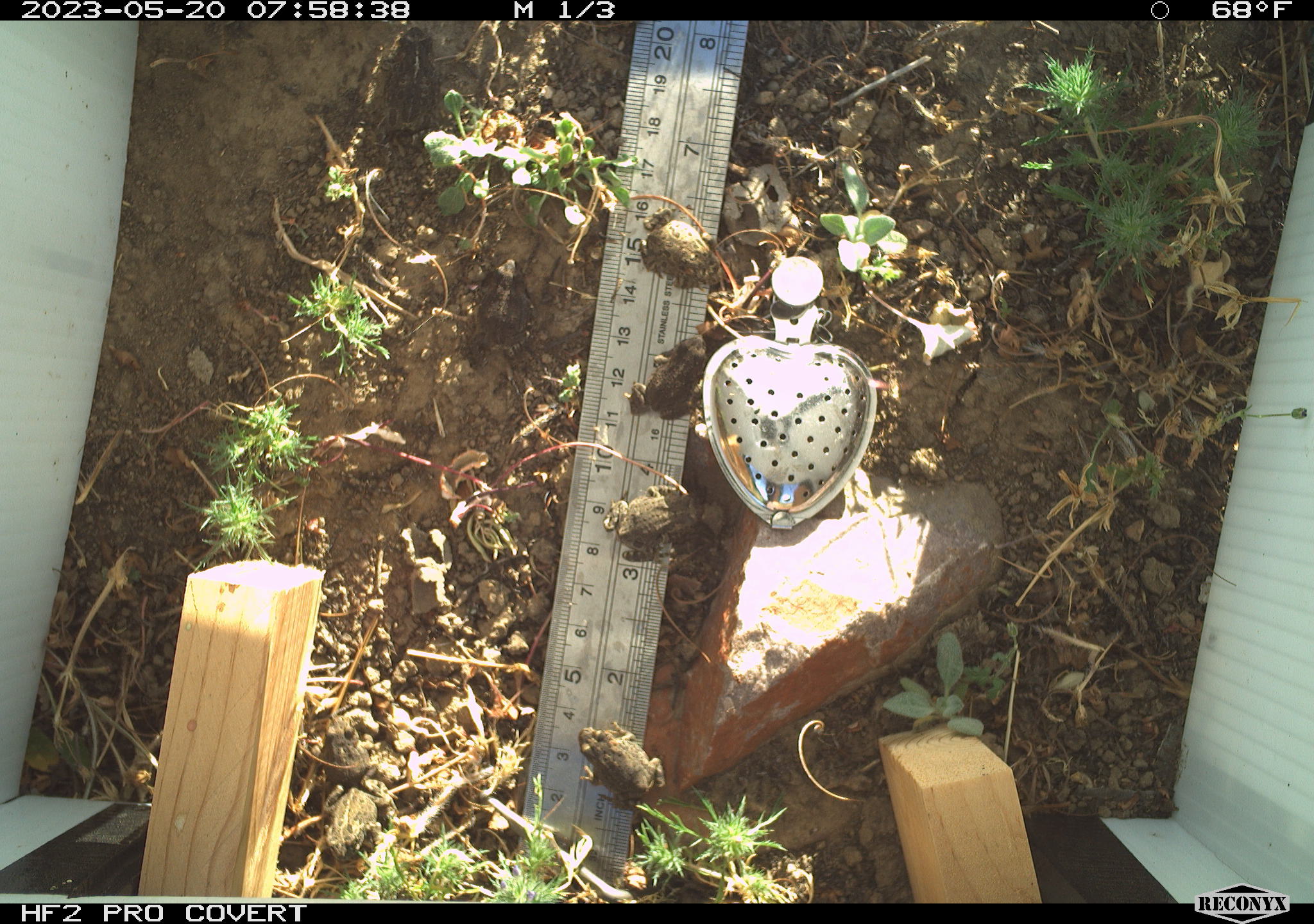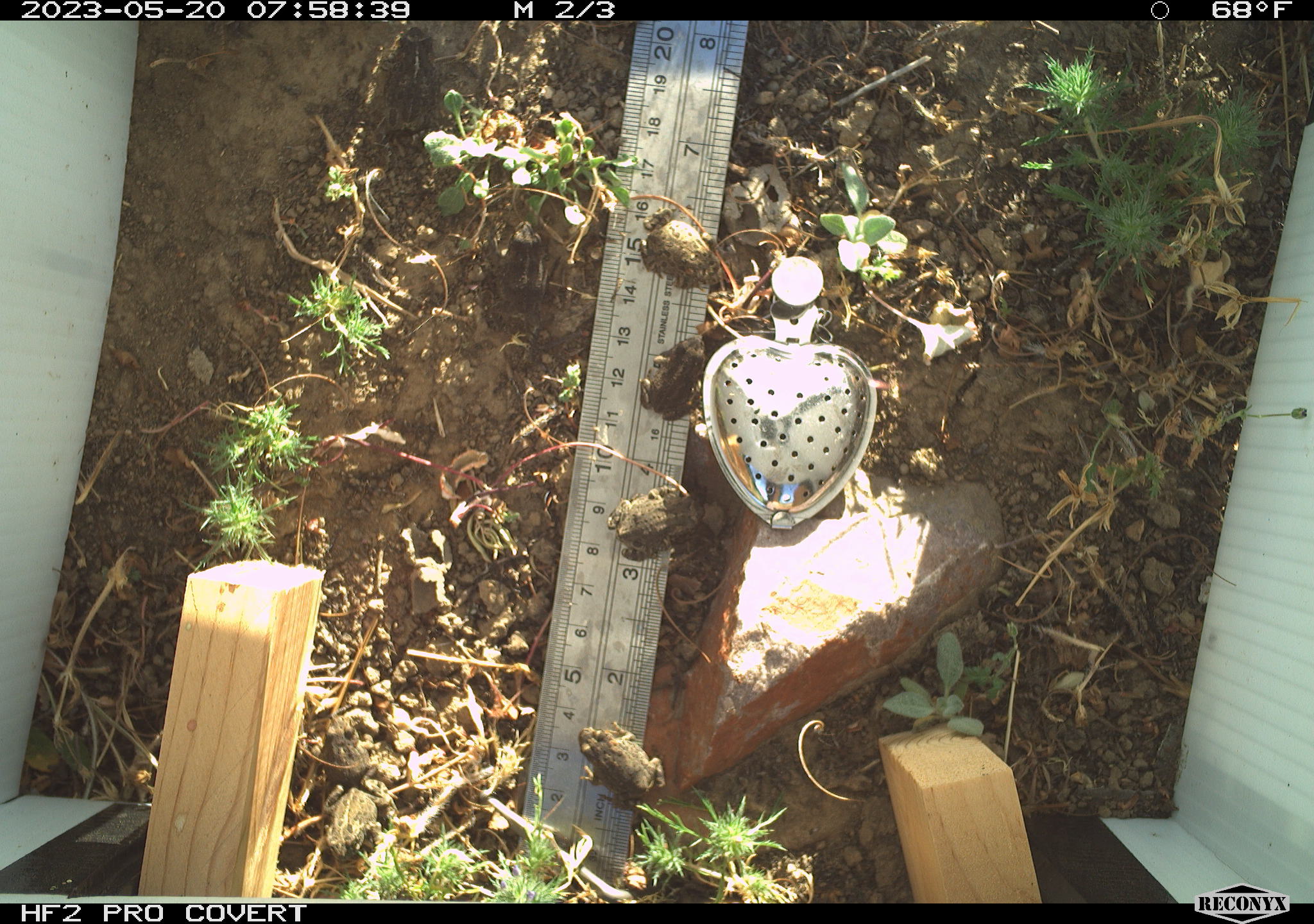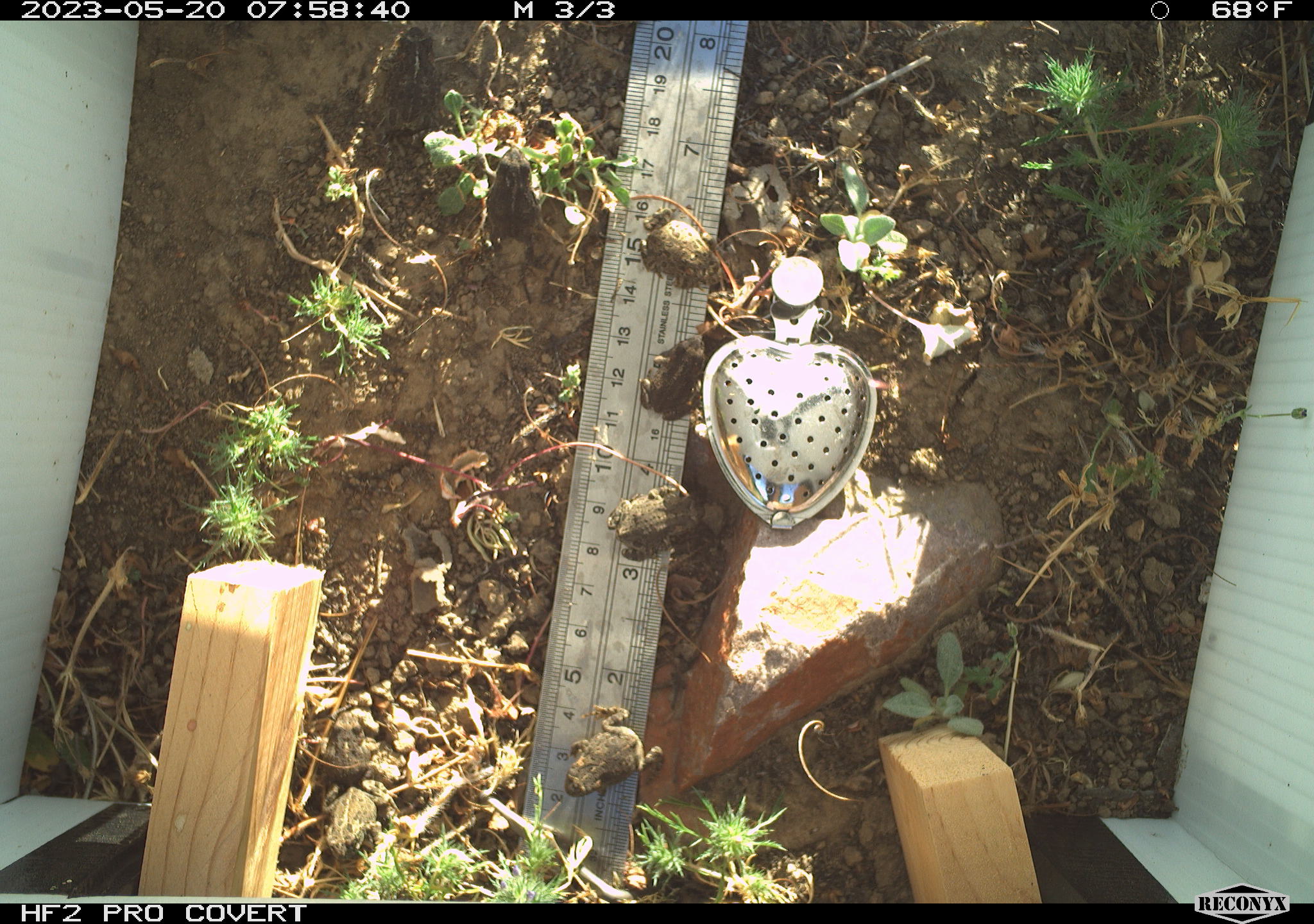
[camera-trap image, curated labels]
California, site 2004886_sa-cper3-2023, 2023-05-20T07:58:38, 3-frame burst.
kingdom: Animalia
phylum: Chordata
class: Amphibia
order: Anura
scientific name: Anura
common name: frogs